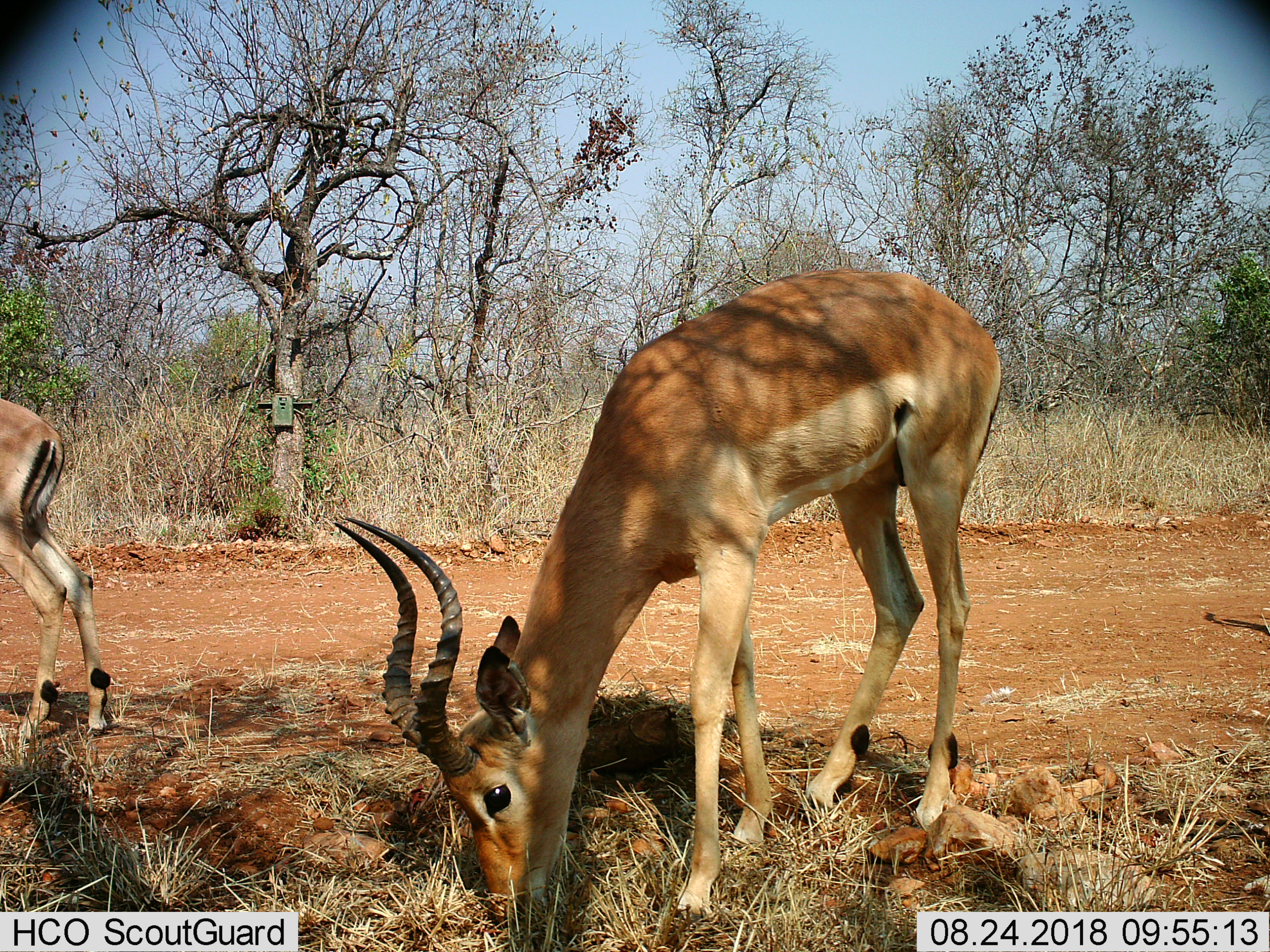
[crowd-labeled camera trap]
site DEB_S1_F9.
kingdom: Animalia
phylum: Chordata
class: Mammalia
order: Artiodactyla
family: Bovidae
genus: Aepyceros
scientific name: Aepyceros melampus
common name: impala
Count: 2.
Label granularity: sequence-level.